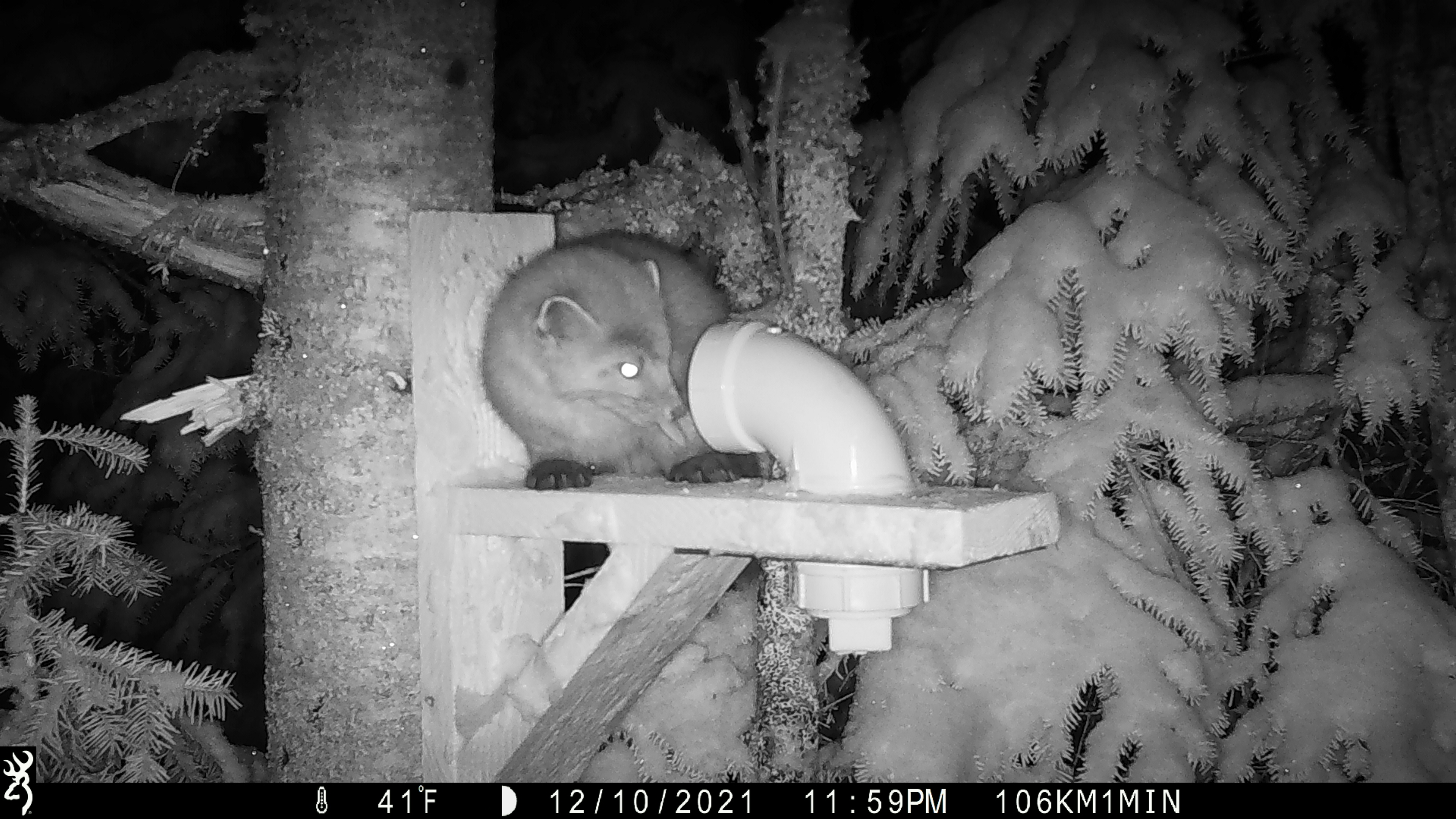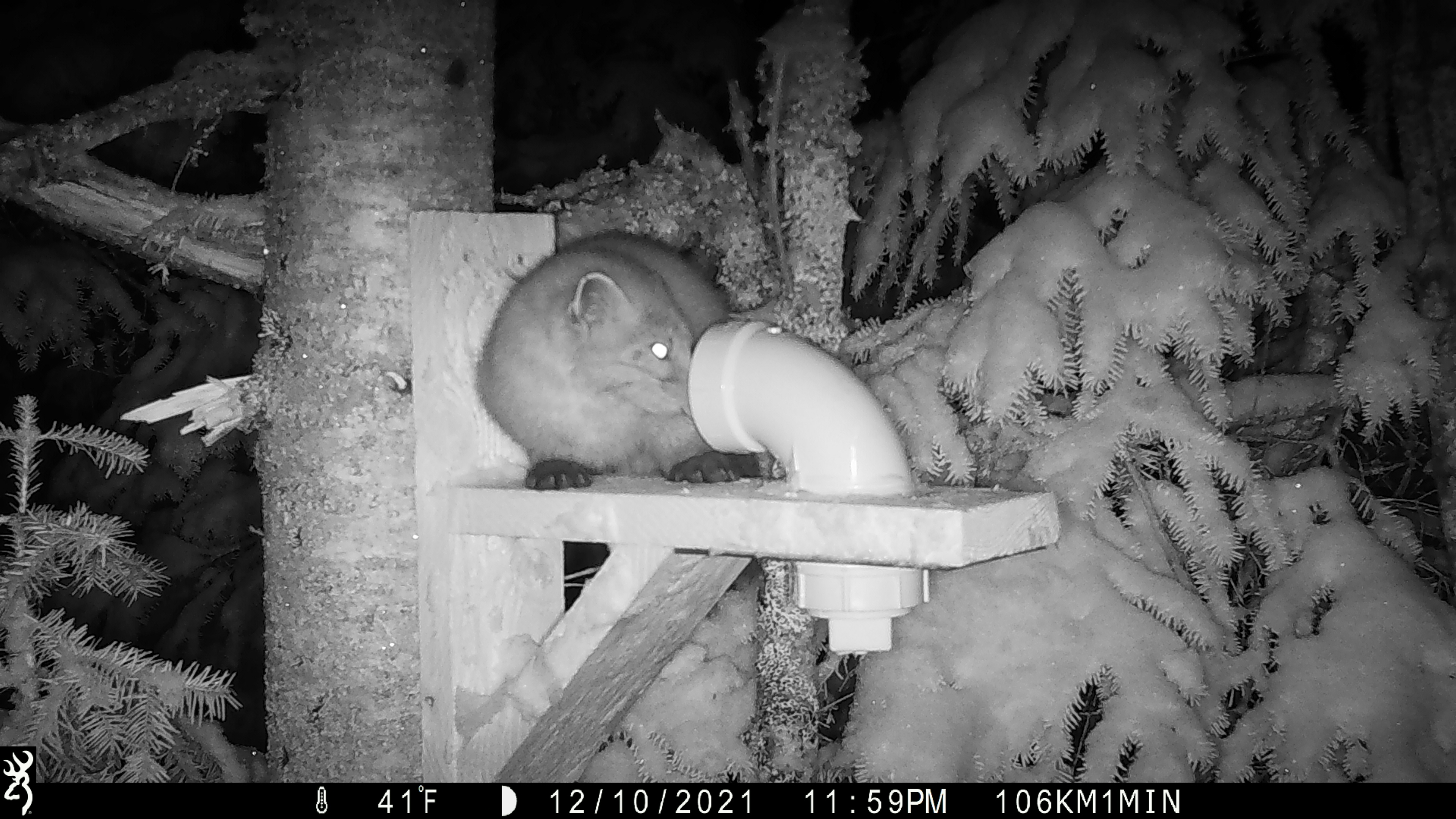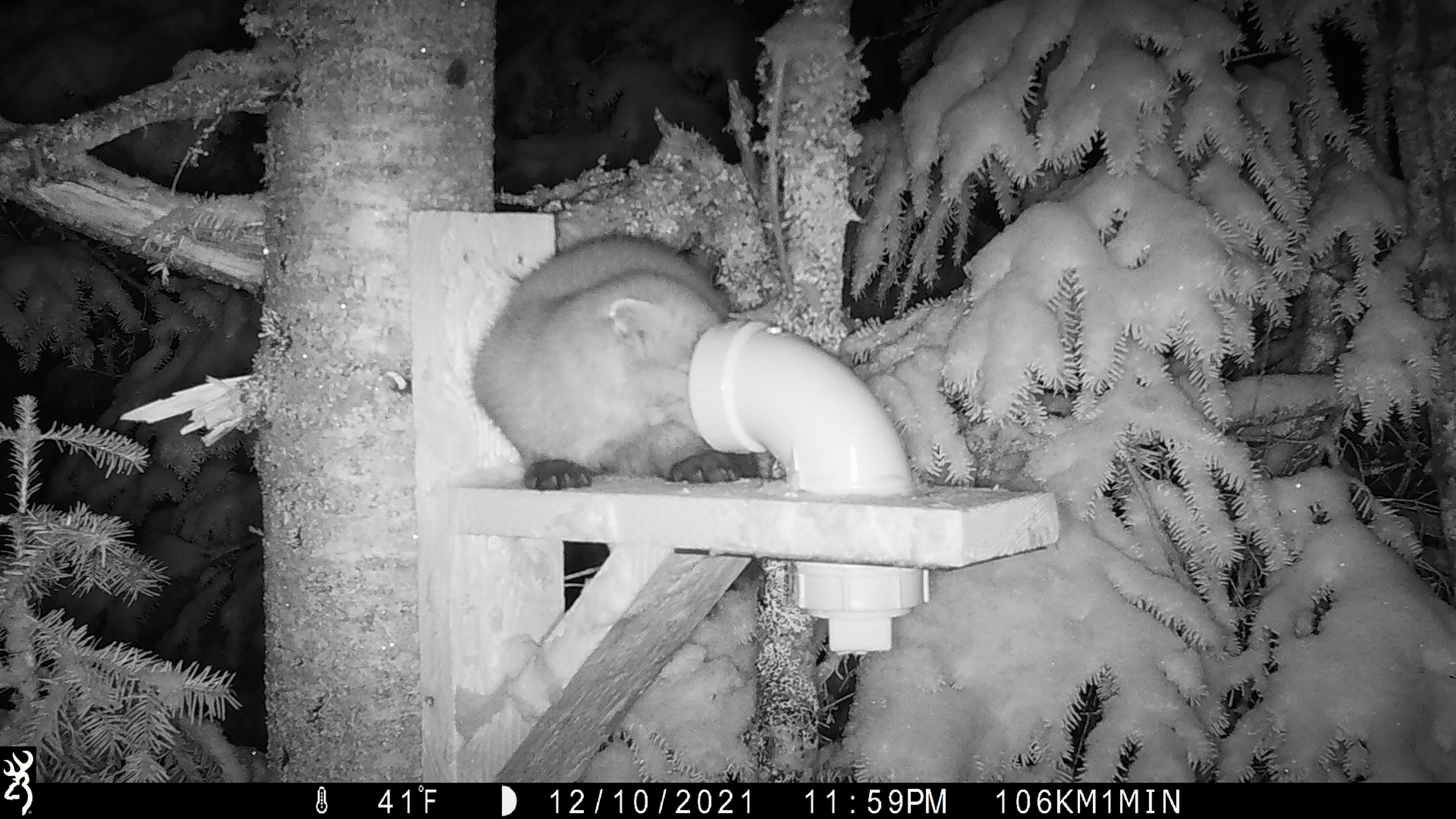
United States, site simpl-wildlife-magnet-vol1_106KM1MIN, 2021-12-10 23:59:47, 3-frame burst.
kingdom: Animalia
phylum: Chordata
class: Mammalia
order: Carnivora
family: Mustelidae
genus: Martes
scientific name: Martes americana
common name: american marten